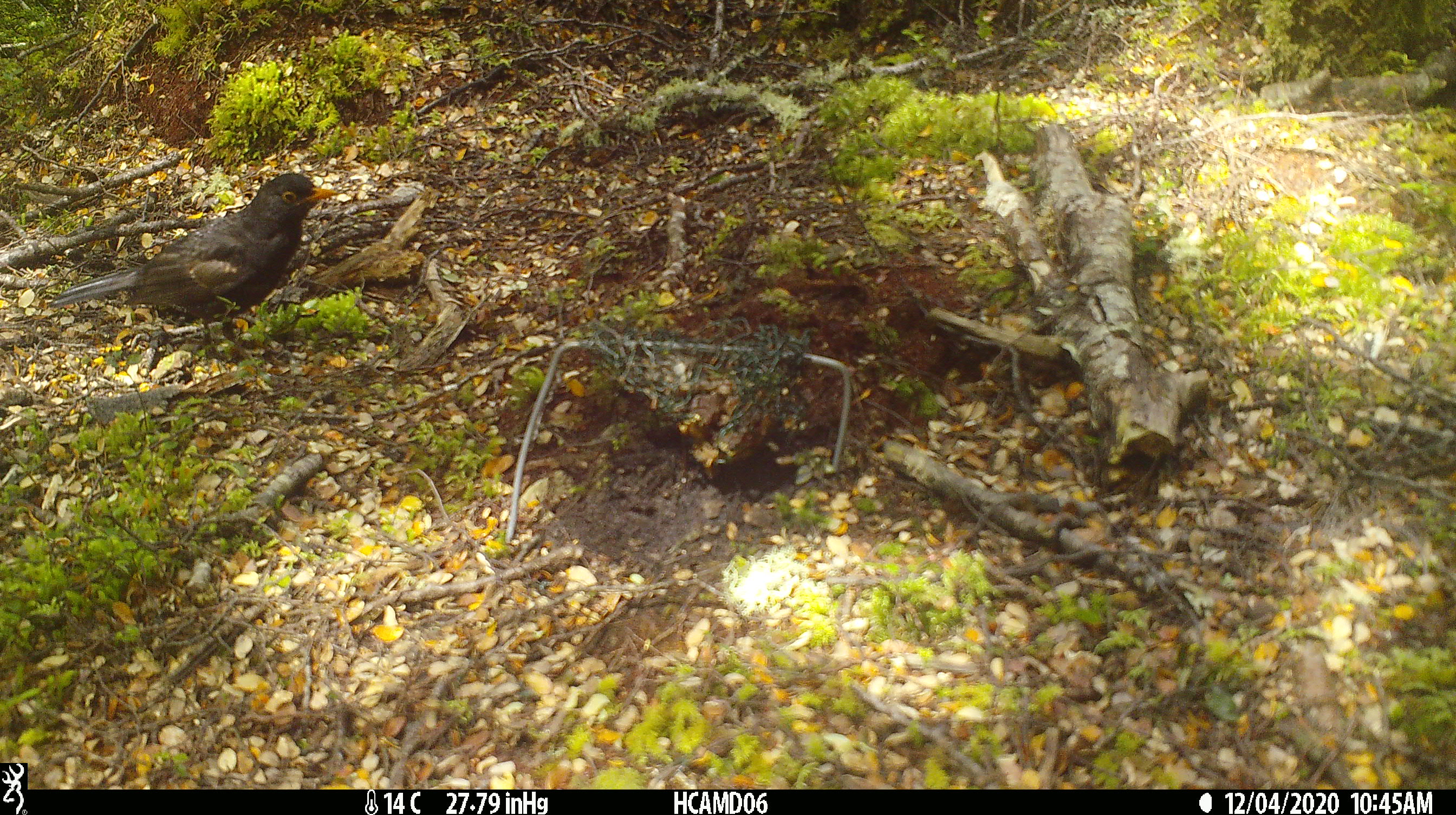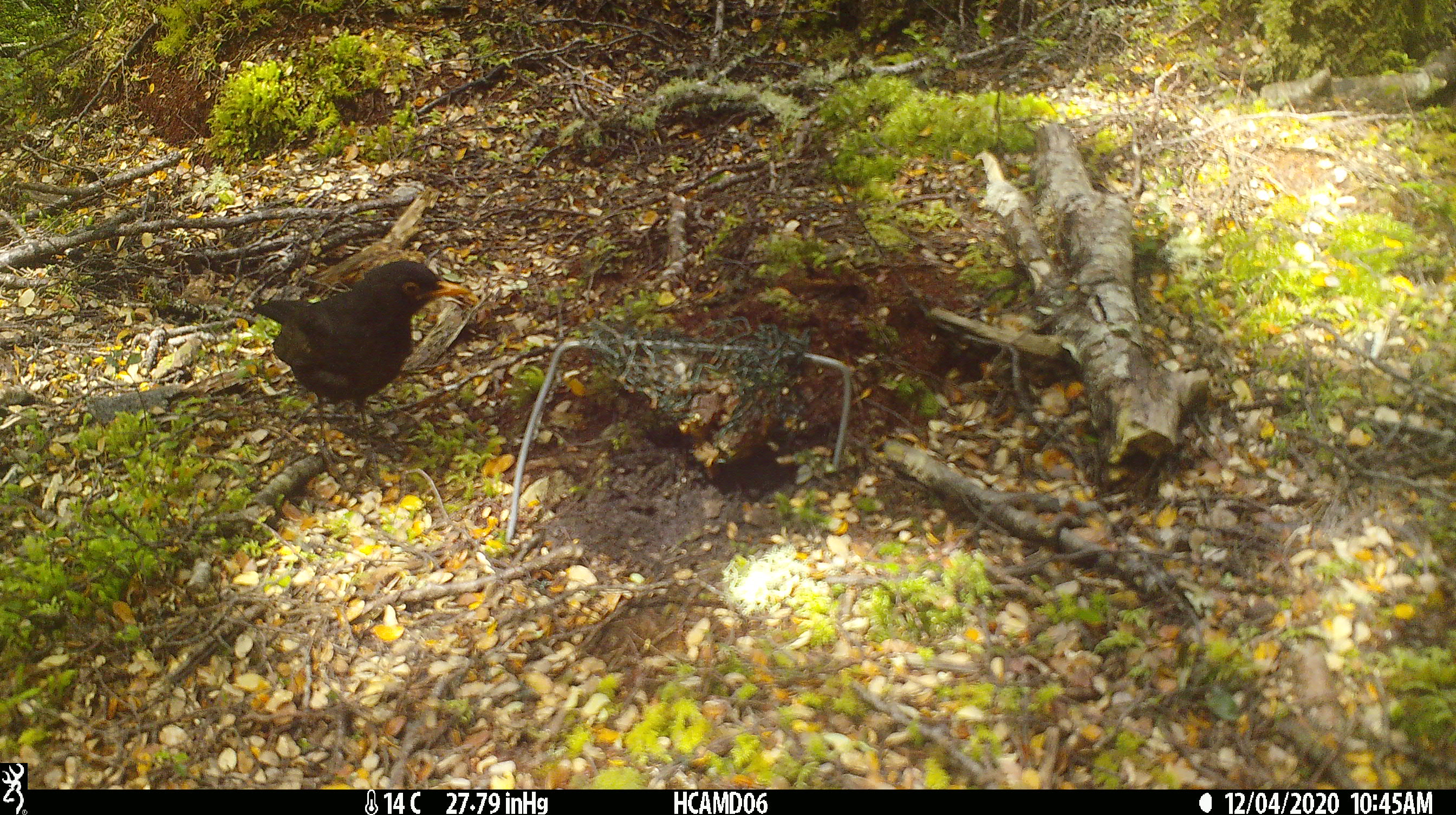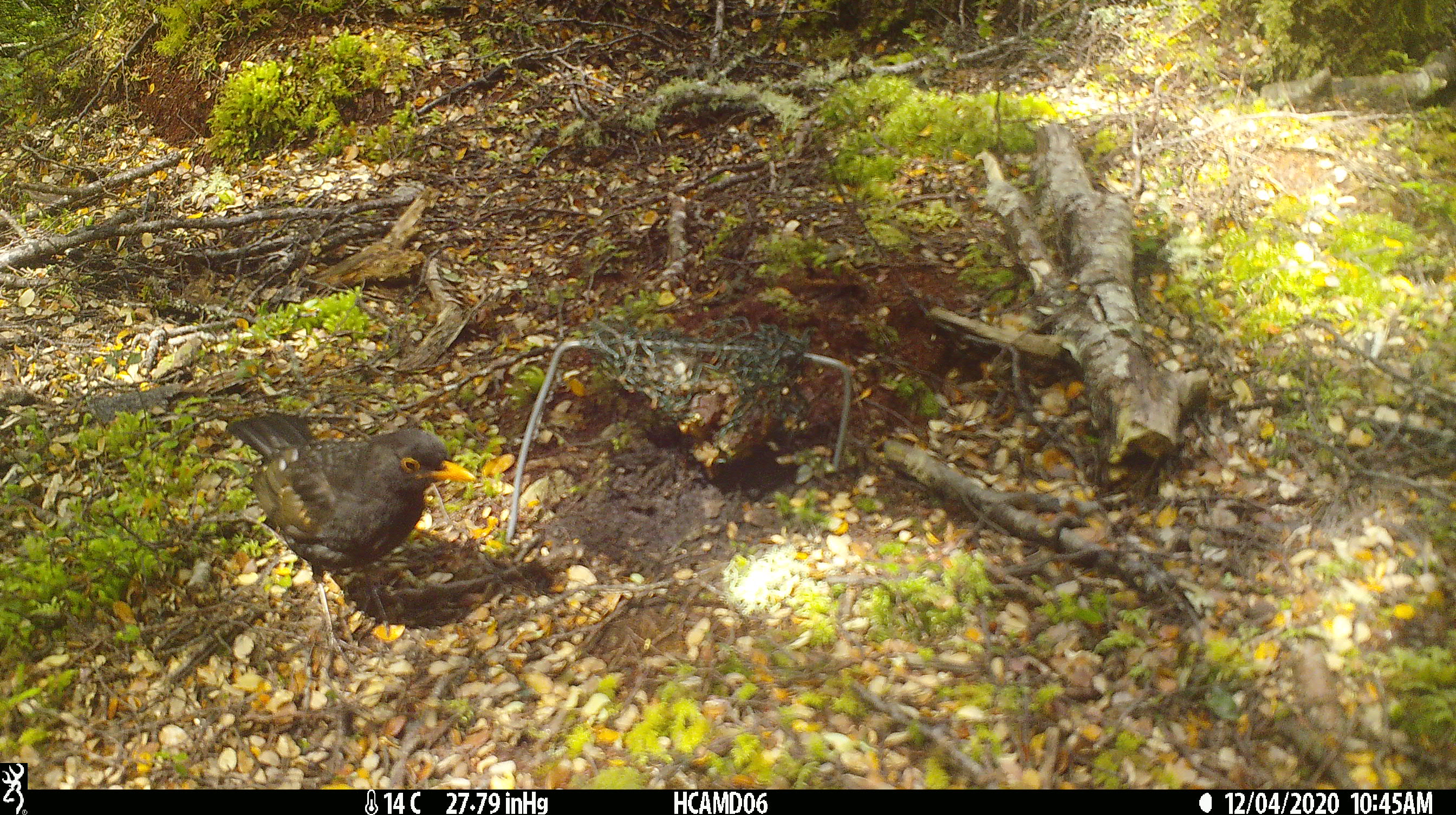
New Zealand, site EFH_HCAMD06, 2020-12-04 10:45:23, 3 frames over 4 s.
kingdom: Animalia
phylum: Chordata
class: Aves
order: Passeriformes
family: Turdidae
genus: Turdus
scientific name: Turdus merula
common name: eurasian blackbird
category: blackbird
Blackbird (eurasian blackbird) (Turdus merula).